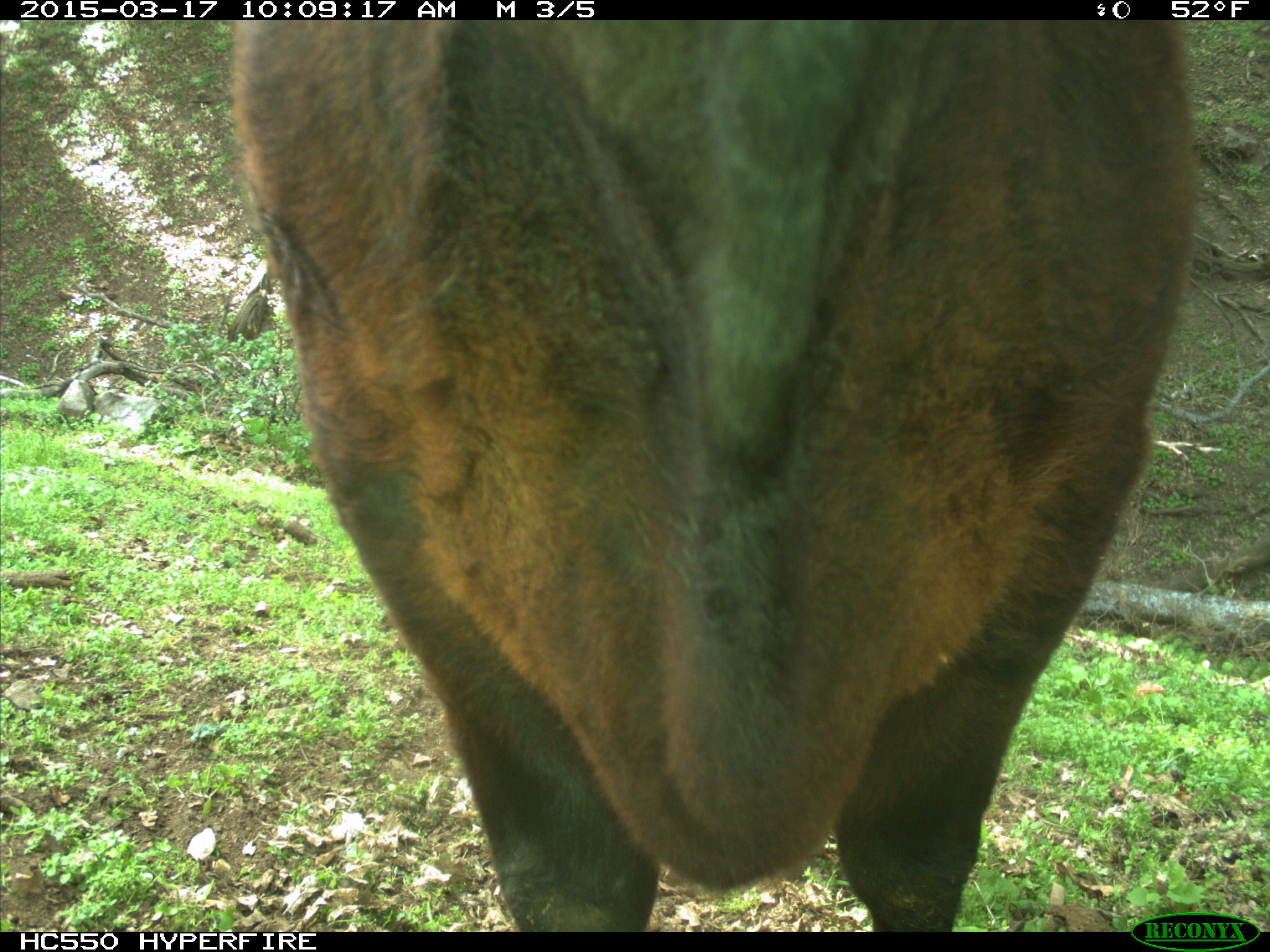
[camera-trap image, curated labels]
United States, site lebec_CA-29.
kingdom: Animalia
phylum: Chordata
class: Mammalia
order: Artiodactyla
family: Bovidae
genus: Bos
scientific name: Bos taurus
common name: domestic cow